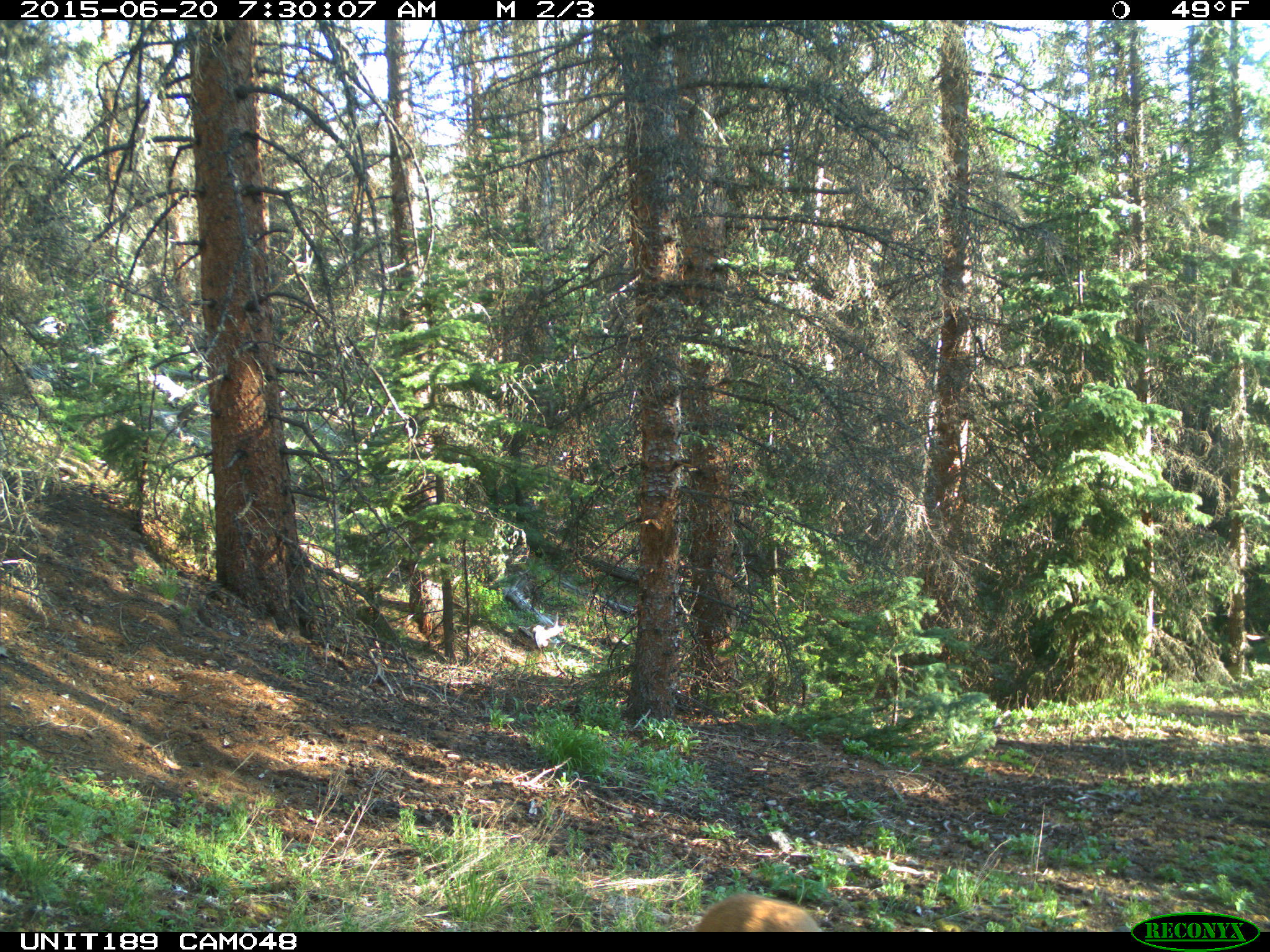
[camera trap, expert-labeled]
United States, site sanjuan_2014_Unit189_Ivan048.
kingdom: Animalia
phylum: Chordata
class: Mammalia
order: Artiodactyla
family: Cervidae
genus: Odocoileus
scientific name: Odocoileus hemionus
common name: mule deer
Odocoileus hemionus (mule deer).